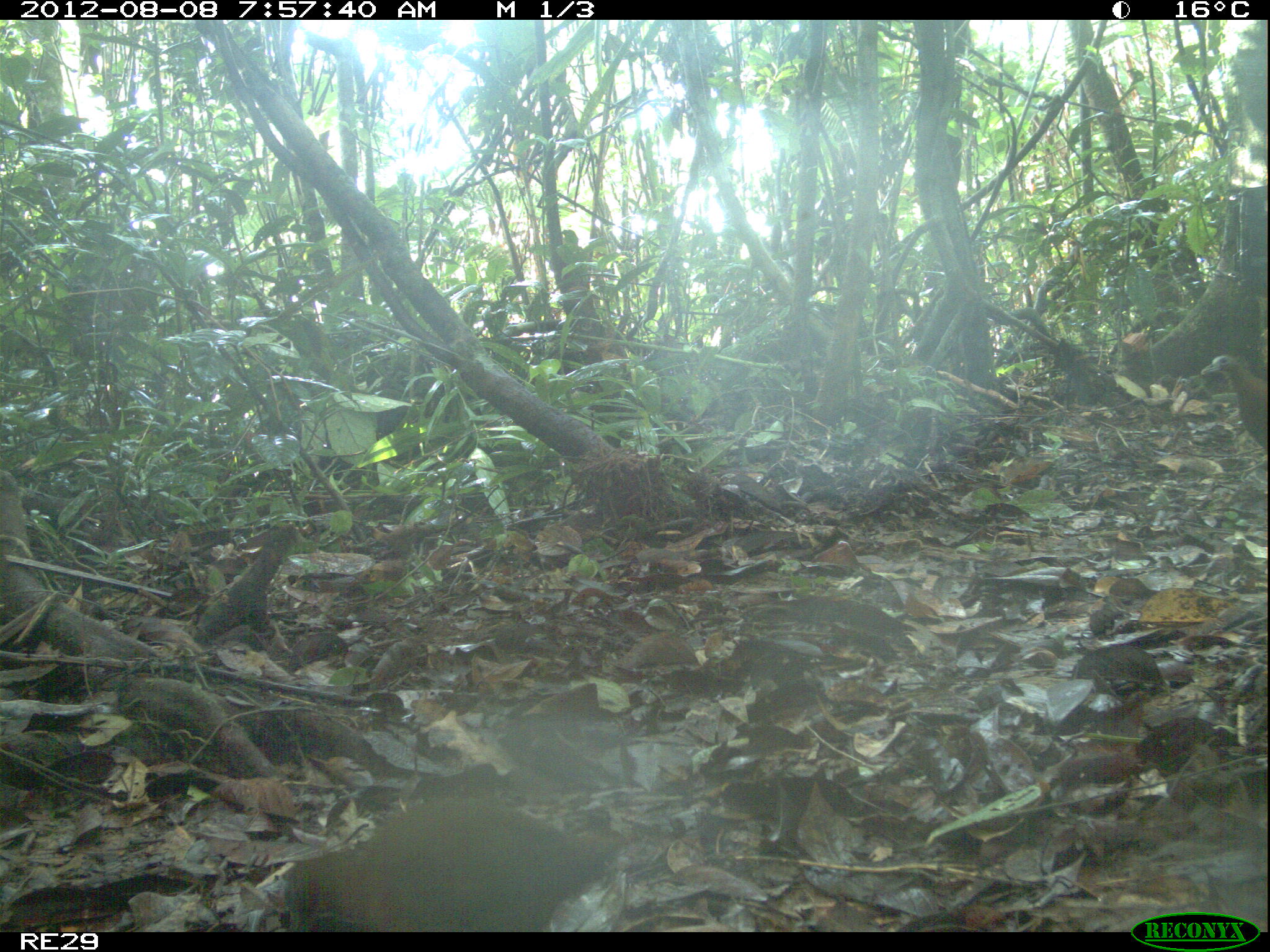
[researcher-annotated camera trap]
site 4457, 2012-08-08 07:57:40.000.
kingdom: Animalia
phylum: Chordata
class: Aves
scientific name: Aves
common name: bird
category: unknown bird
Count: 3.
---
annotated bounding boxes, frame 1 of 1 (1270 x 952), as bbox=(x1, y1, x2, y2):
unknown bird: bbox=(281, 774, 622, 925); bbox=(1198, 348, 1270, 460)